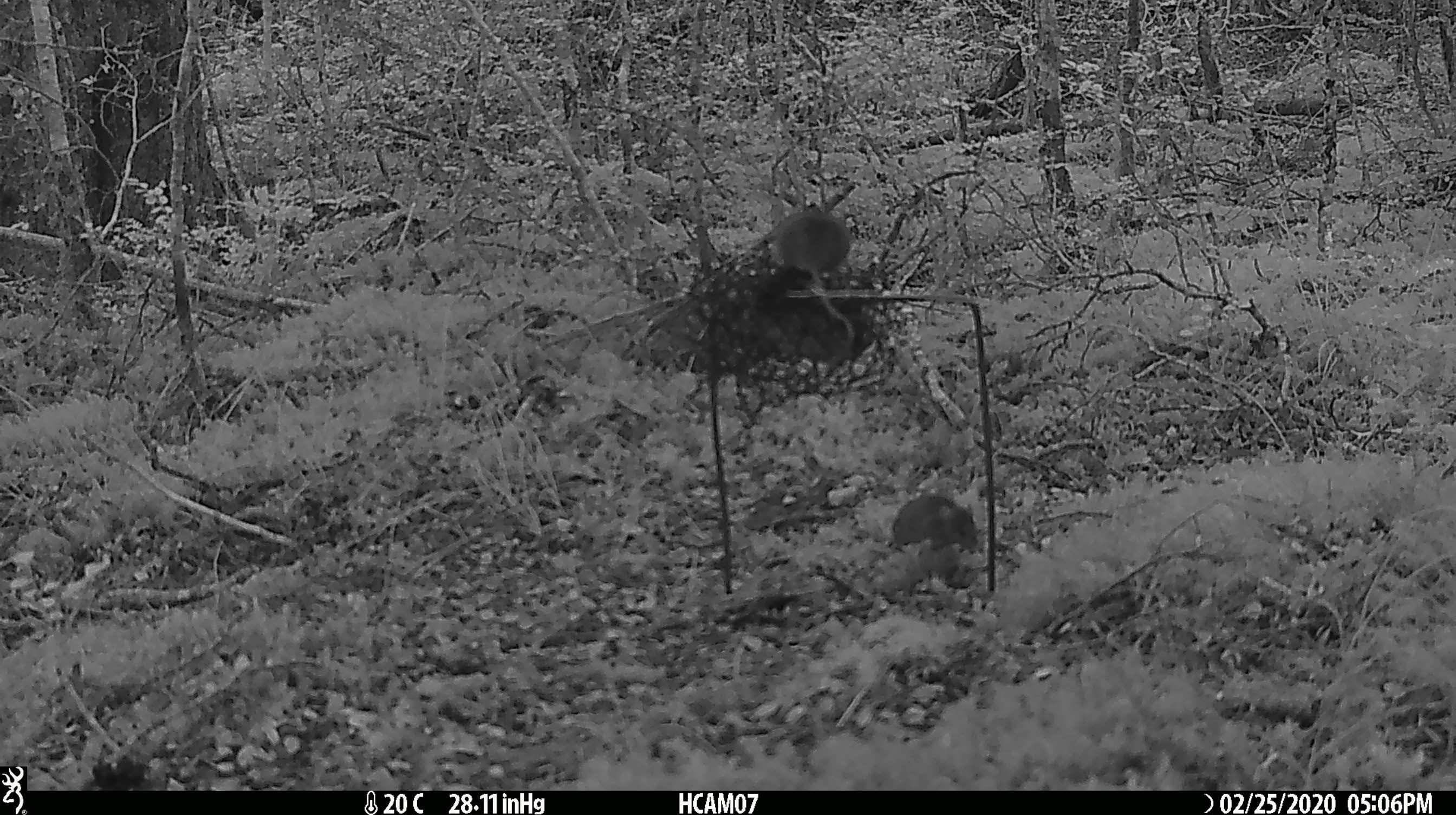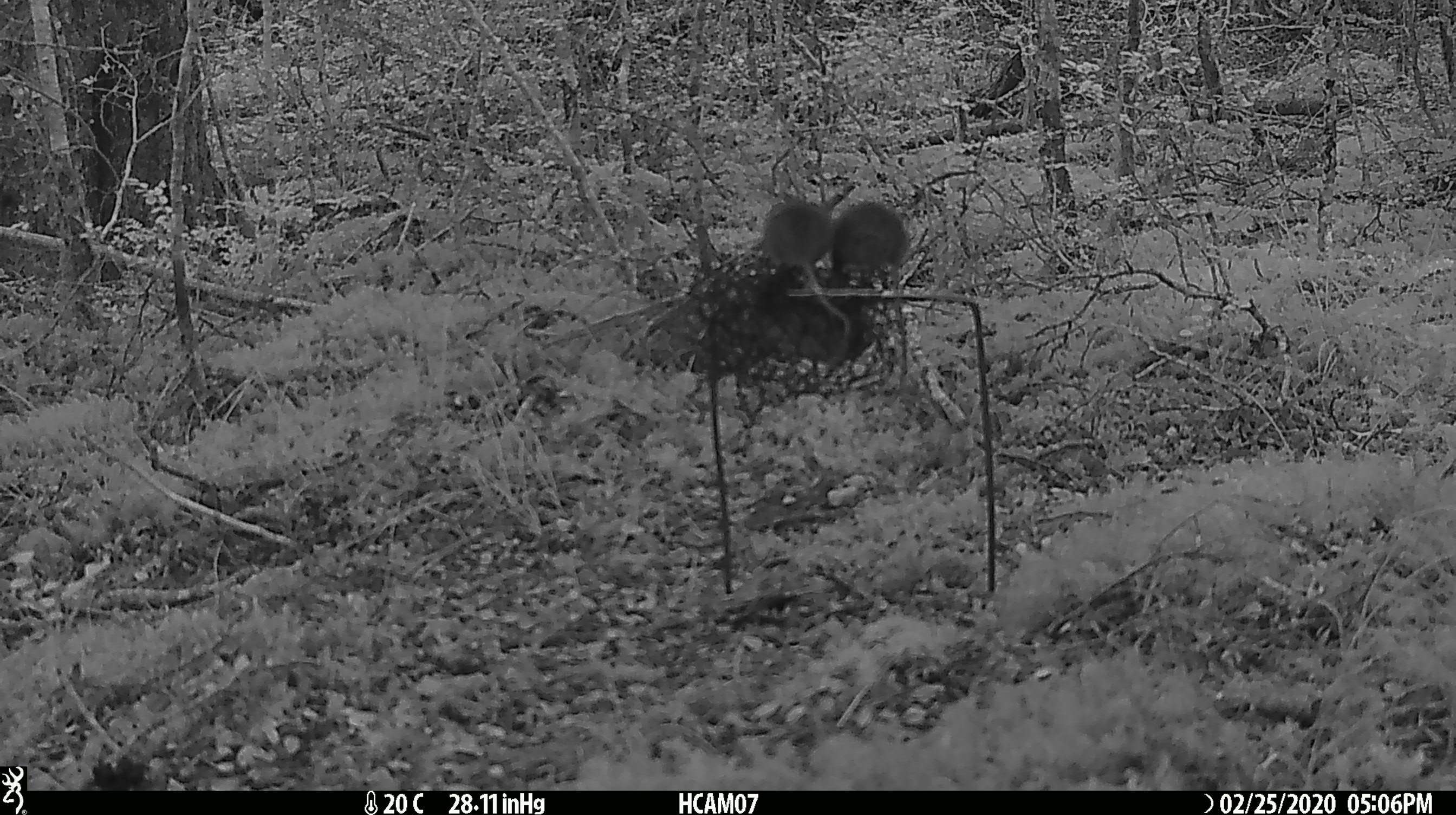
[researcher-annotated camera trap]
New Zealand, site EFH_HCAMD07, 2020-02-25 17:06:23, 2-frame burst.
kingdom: Animalia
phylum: Chordata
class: Mammalia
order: Rodentia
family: Muridae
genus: Mus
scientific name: Mus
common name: mouse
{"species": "mouse (Mus)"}